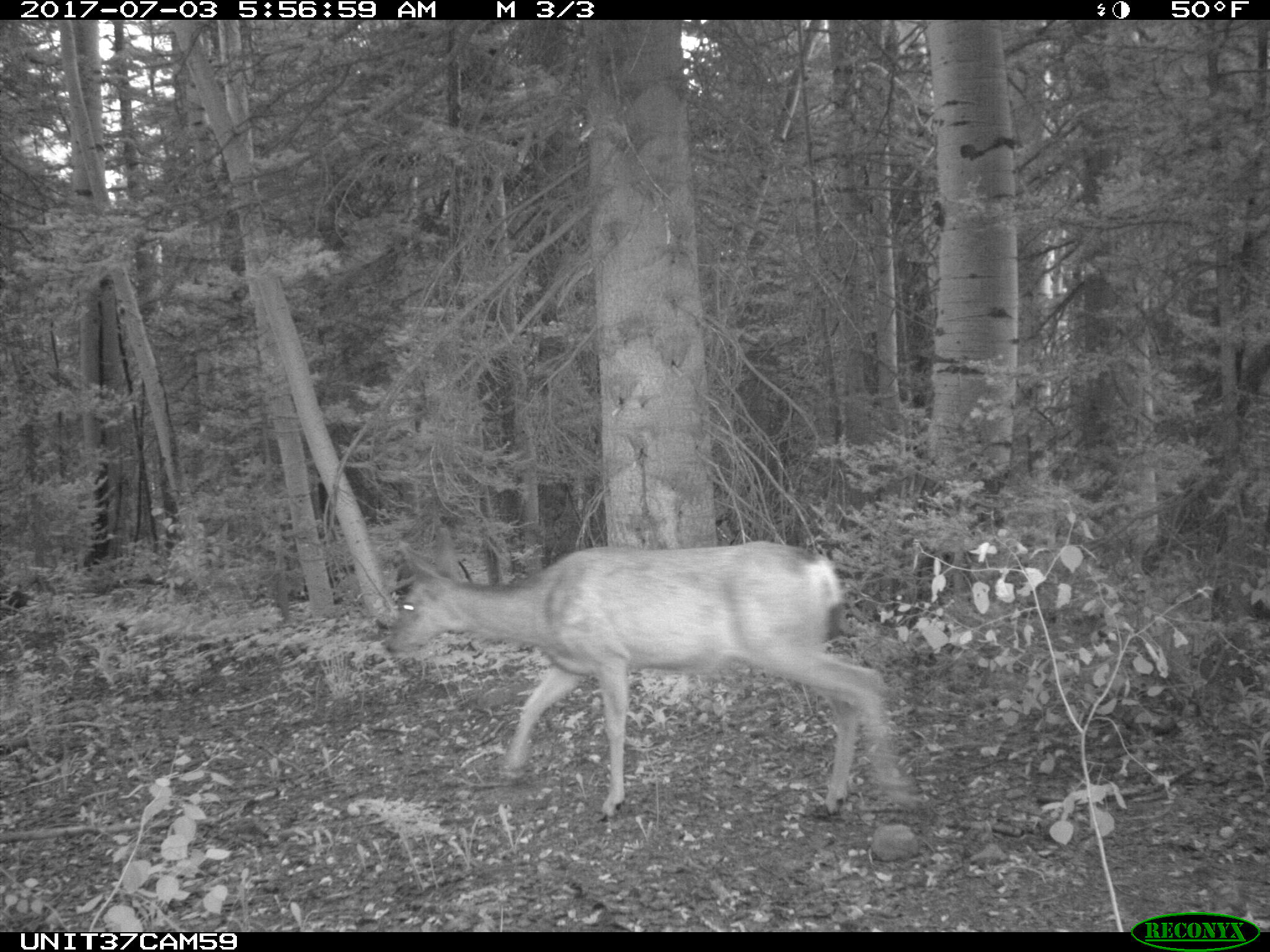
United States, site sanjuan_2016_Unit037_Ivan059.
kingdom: Animalia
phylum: Chordata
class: Mammalia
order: Artiodactyla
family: Cervidae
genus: Odocoileus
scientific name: Odocoileus hemionus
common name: mule deer